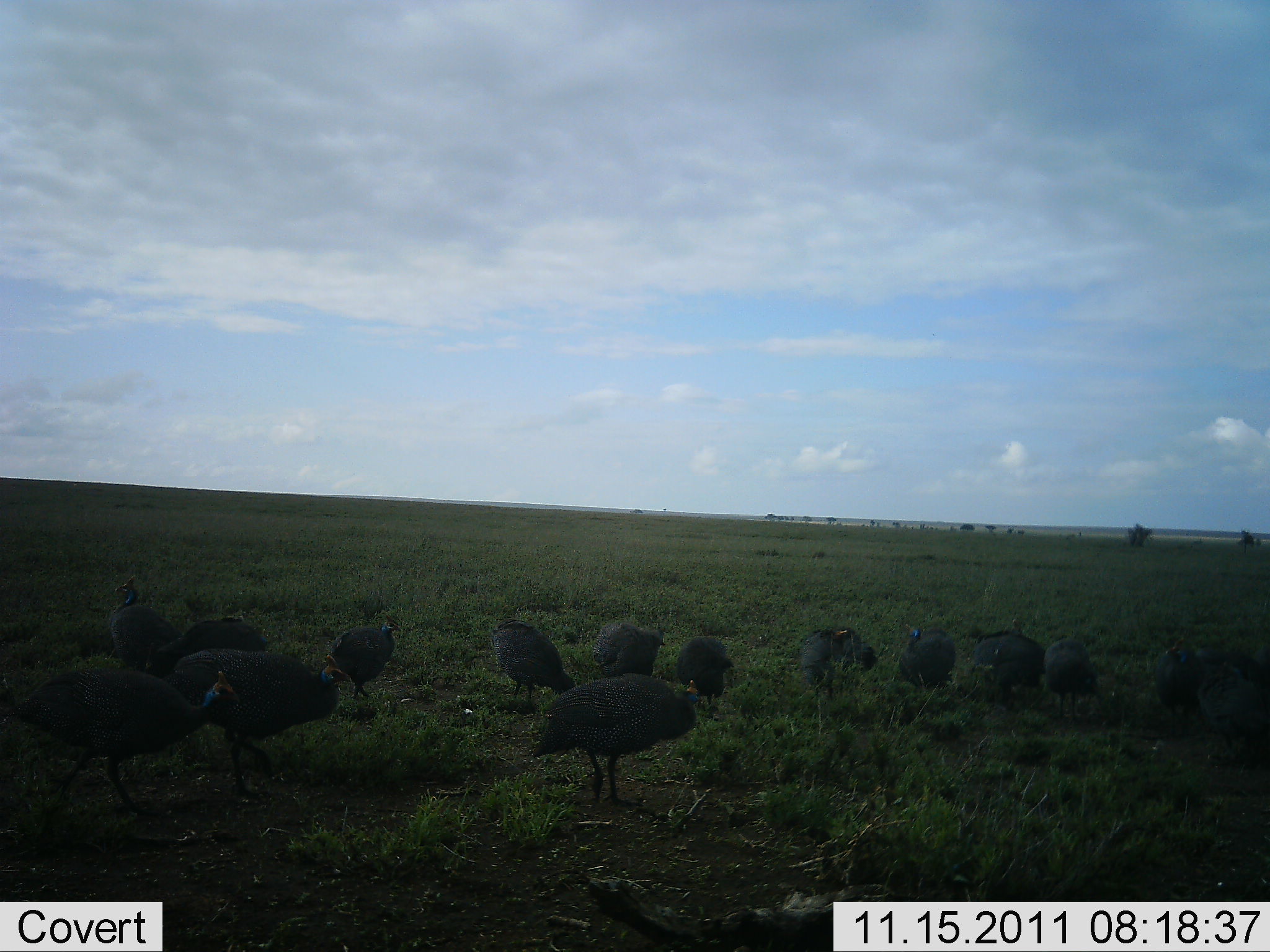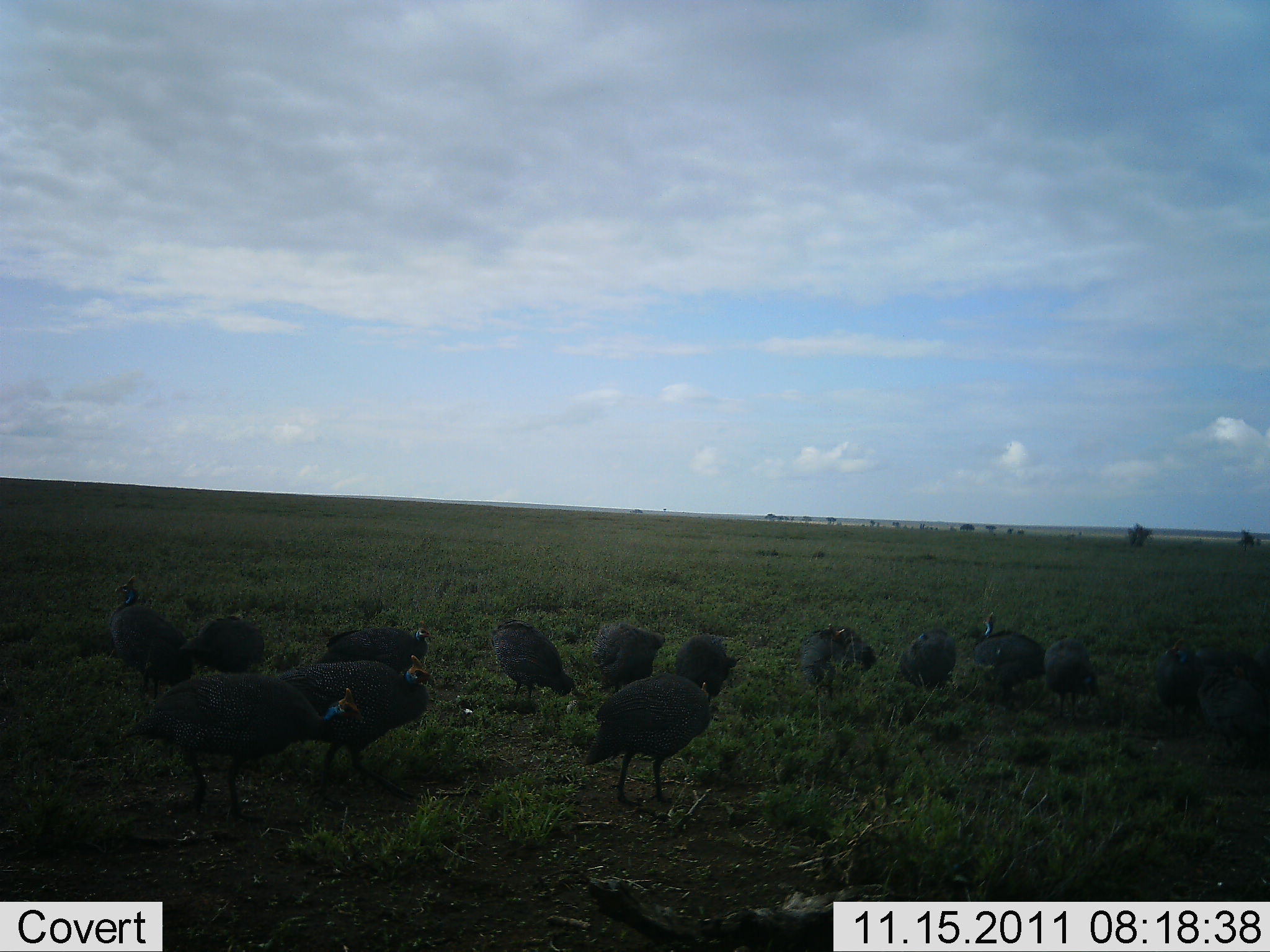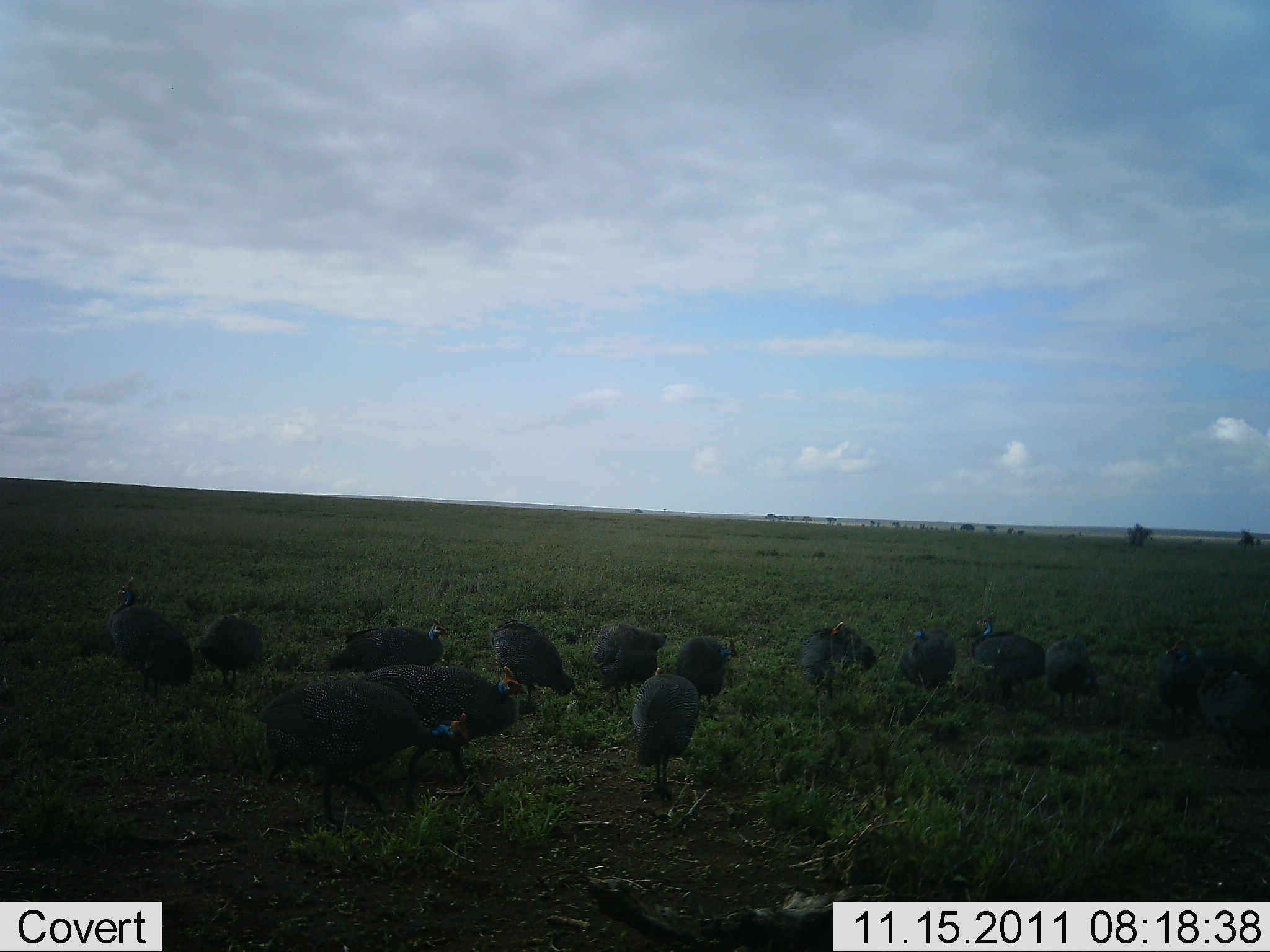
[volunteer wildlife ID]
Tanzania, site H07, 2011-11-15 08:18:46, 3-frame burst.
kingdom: Animalia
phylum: Chordata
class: Aves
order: Galliformes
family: Numididae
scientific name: Numididae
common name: guinea fowl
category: guineafowl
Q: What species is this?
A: Guineafowl (guinea fowl) (Numididae).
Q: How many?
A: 11-50.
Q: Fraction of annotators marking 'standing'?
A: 62%.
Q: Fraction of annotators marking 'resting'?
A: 0%.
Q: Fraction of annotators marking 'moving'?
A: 31%.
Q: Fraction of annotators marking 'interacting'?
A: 0%.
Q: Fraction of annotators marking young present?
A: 0%.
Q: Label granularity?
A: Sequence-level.